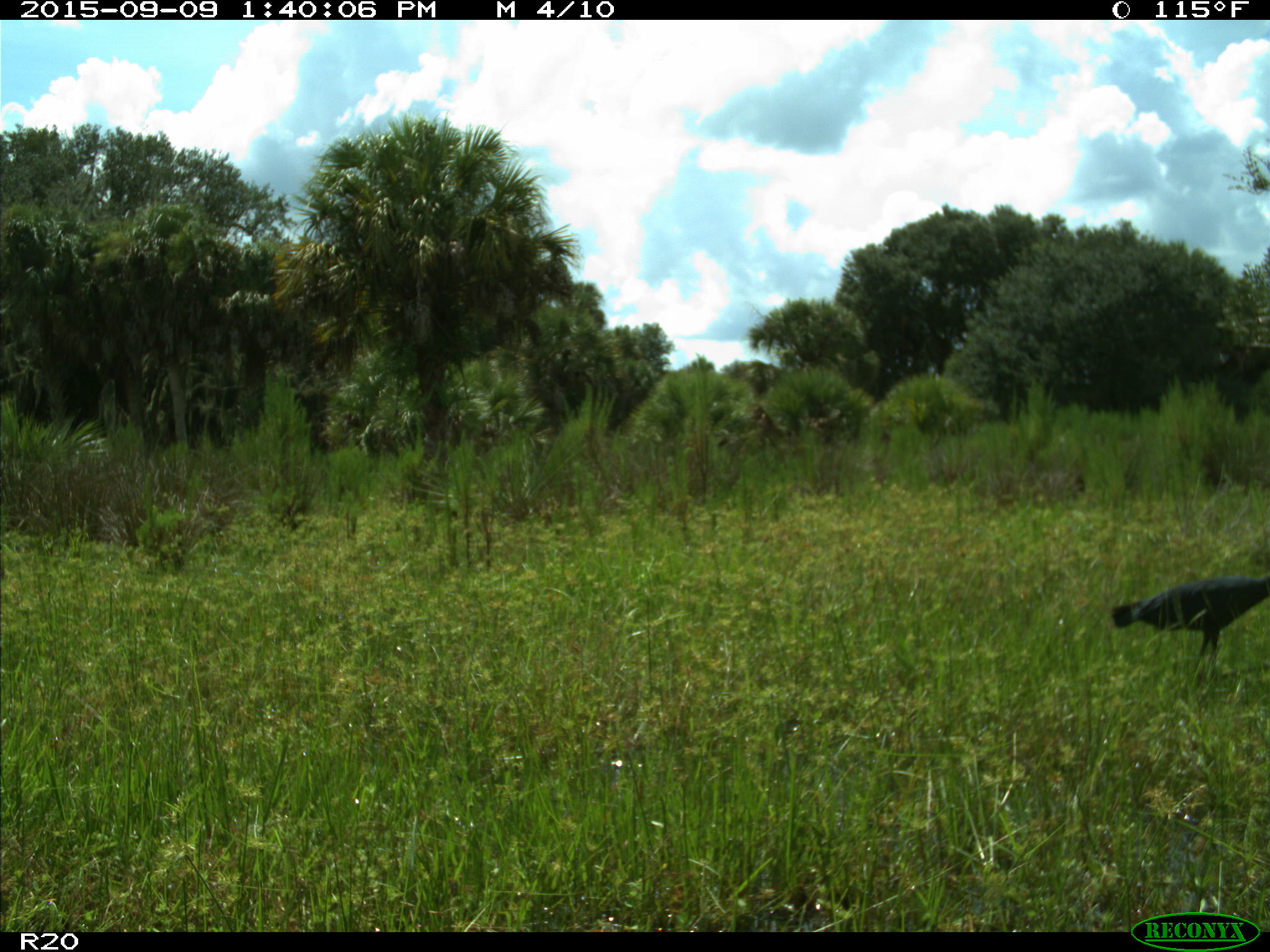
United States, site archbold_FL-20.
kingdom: Animalia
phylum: Chordata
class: Aves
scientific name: Aves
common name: birds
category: unidentified bird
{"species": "unidentified bird (birds) (Aves)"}